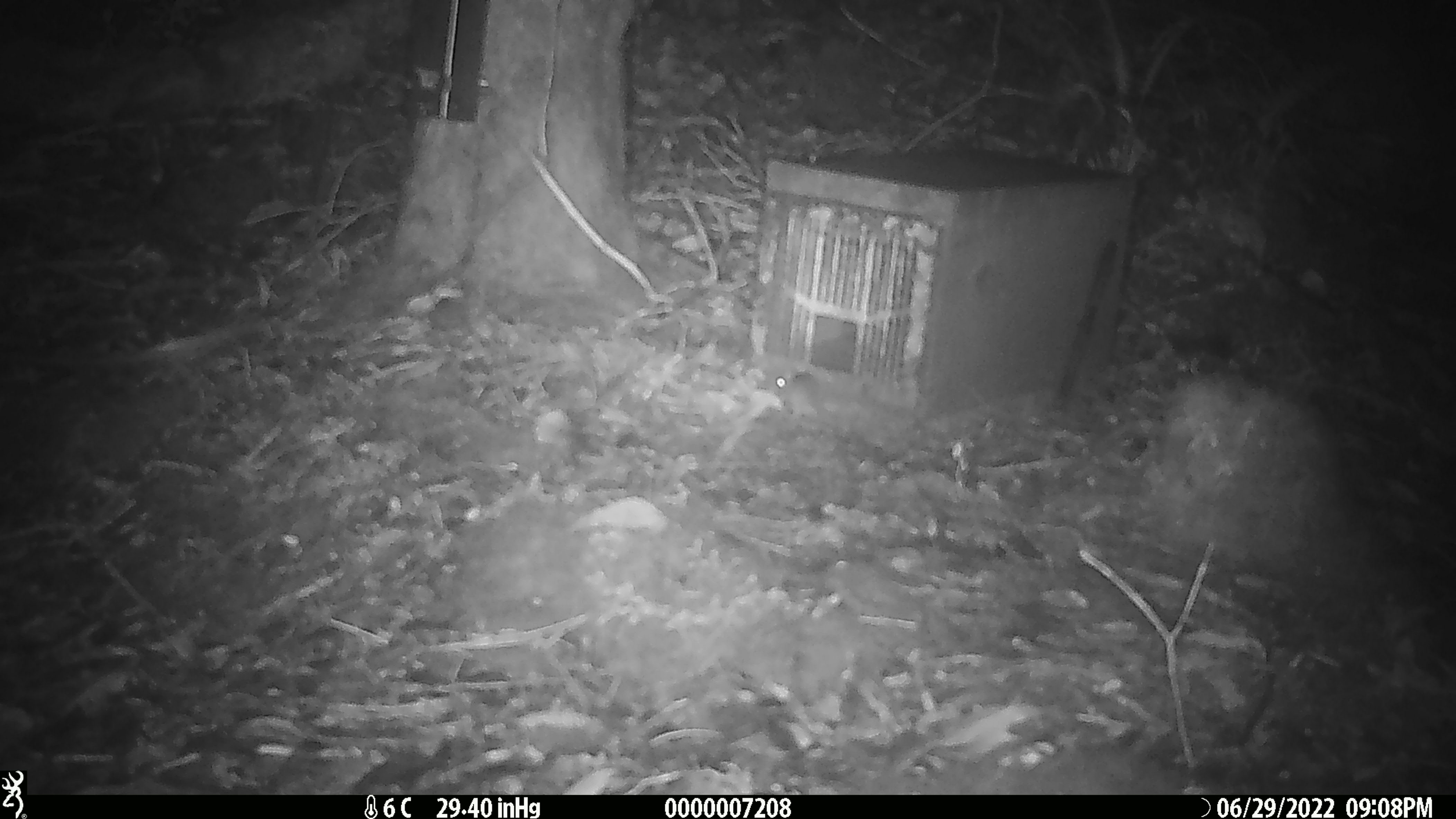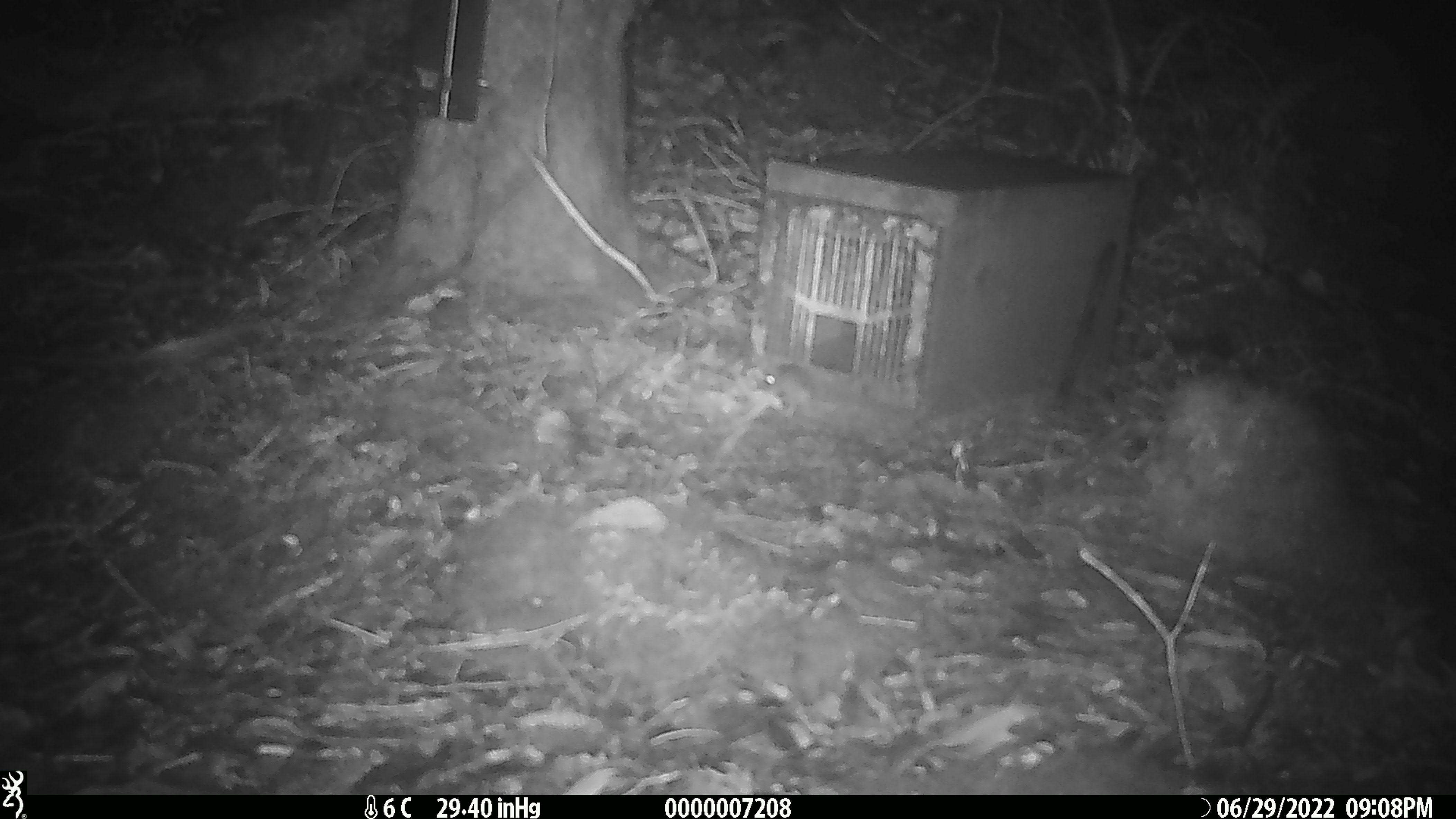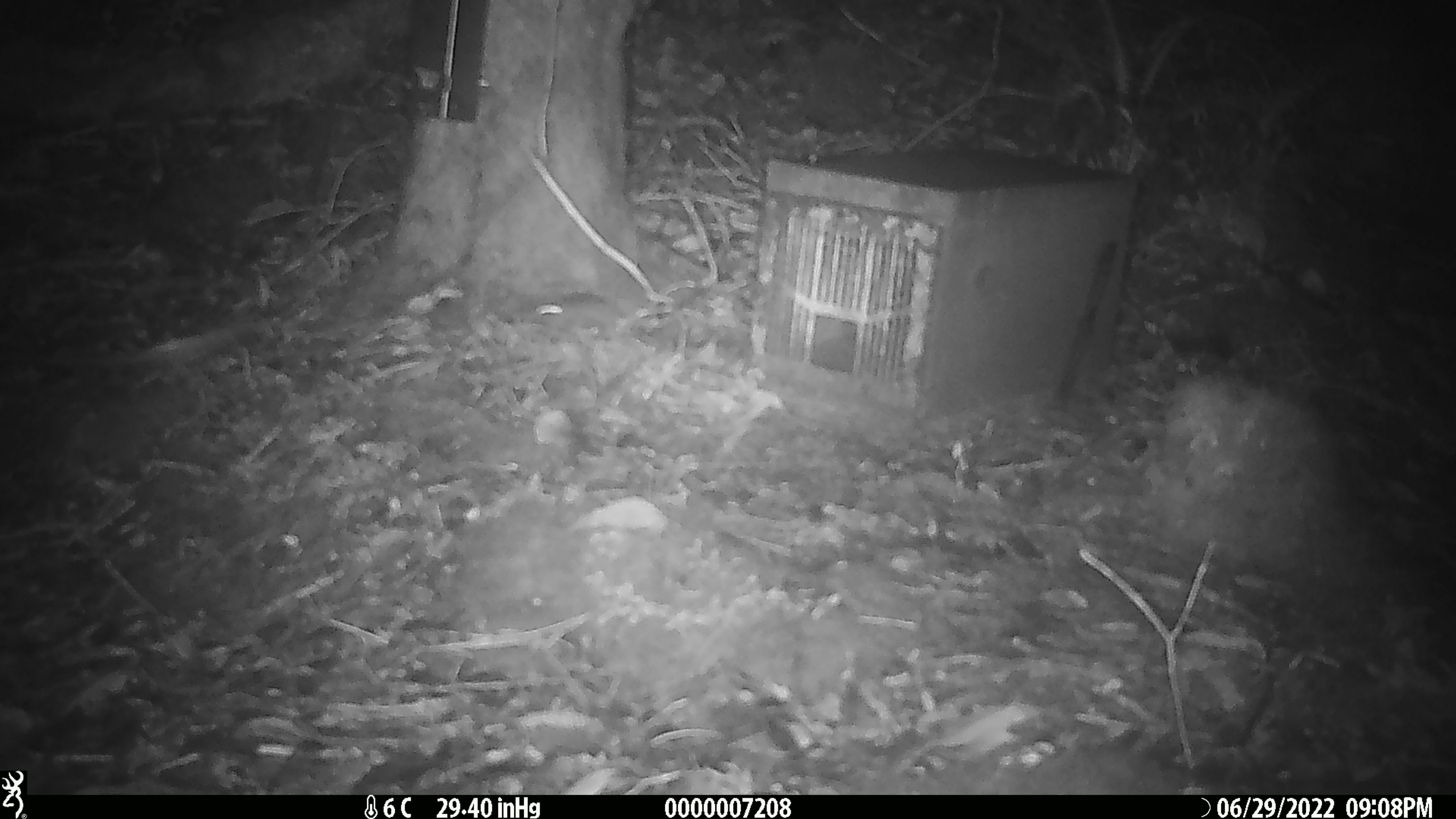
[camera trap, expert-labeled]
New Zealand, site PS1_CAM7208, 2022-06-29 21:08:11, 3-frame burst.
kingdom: Animalia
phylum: Chordata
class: Mammalia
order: Rodentia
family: Muridae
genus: Mus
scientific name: Mus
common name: mouse